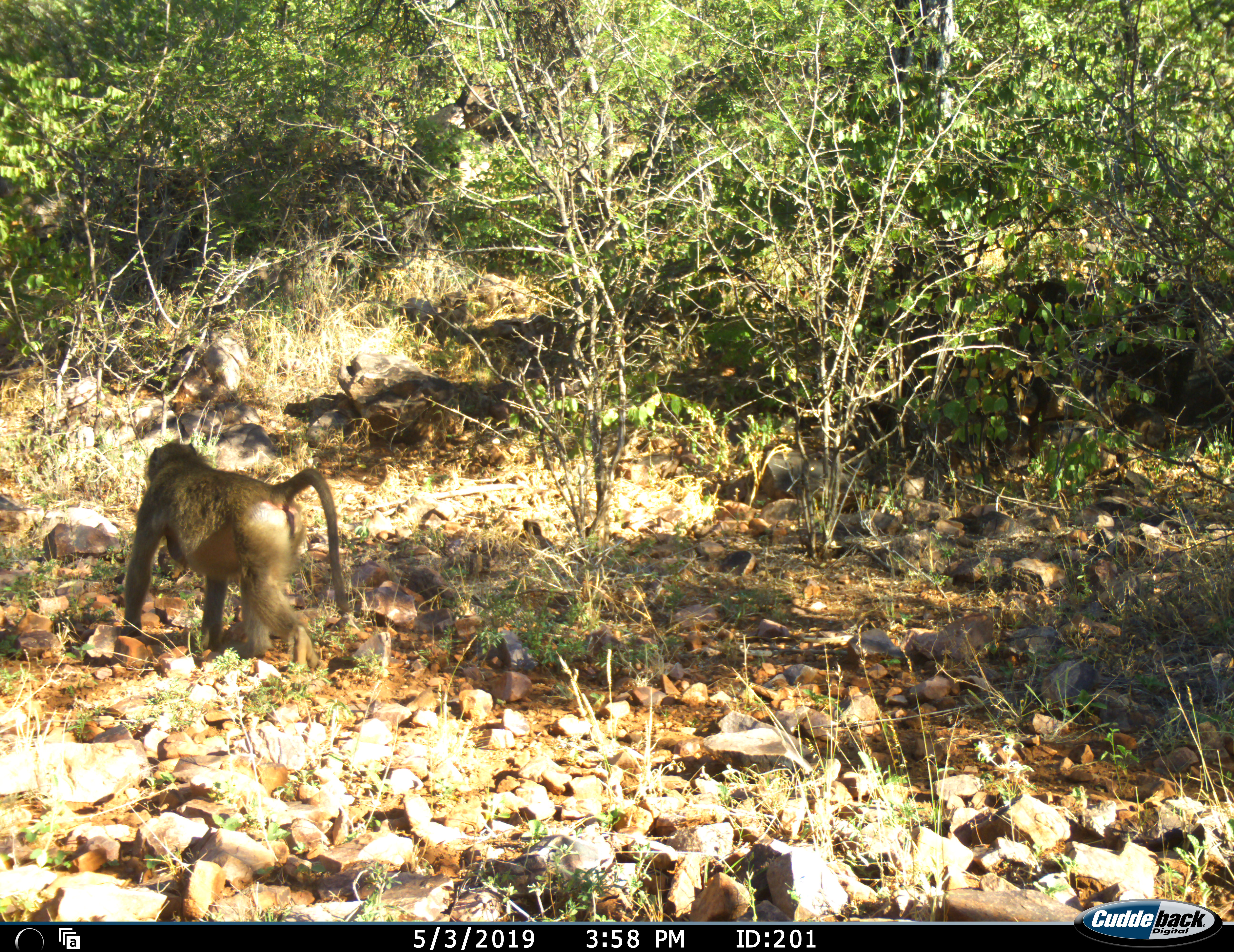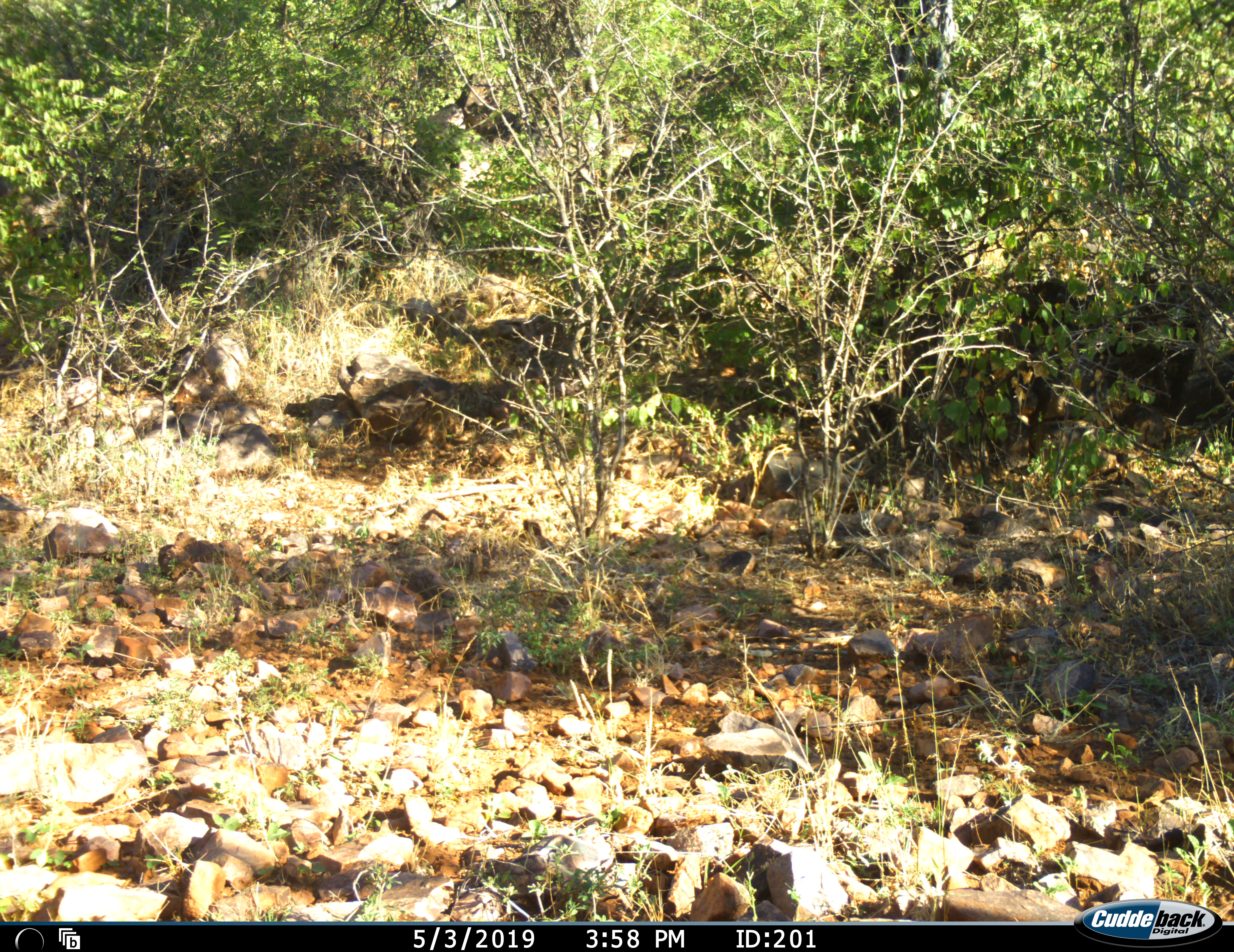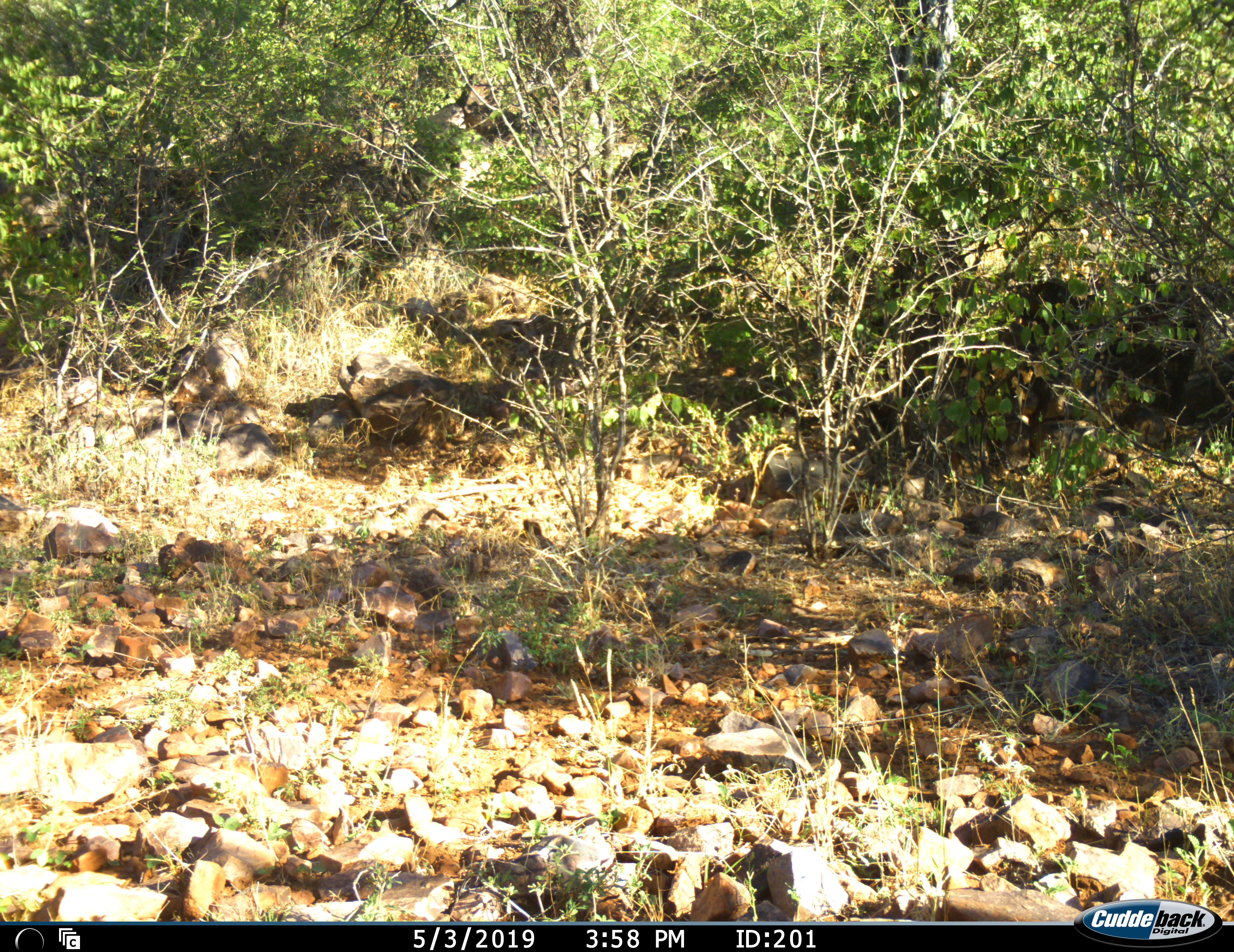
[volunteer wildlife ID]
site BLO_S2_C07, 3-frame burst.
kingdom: Animalia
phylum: Chordata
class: Mammalia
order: Primates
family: Cercopithecidae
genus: Papio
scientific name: Papio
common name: baboon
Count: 1.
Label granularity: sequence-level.